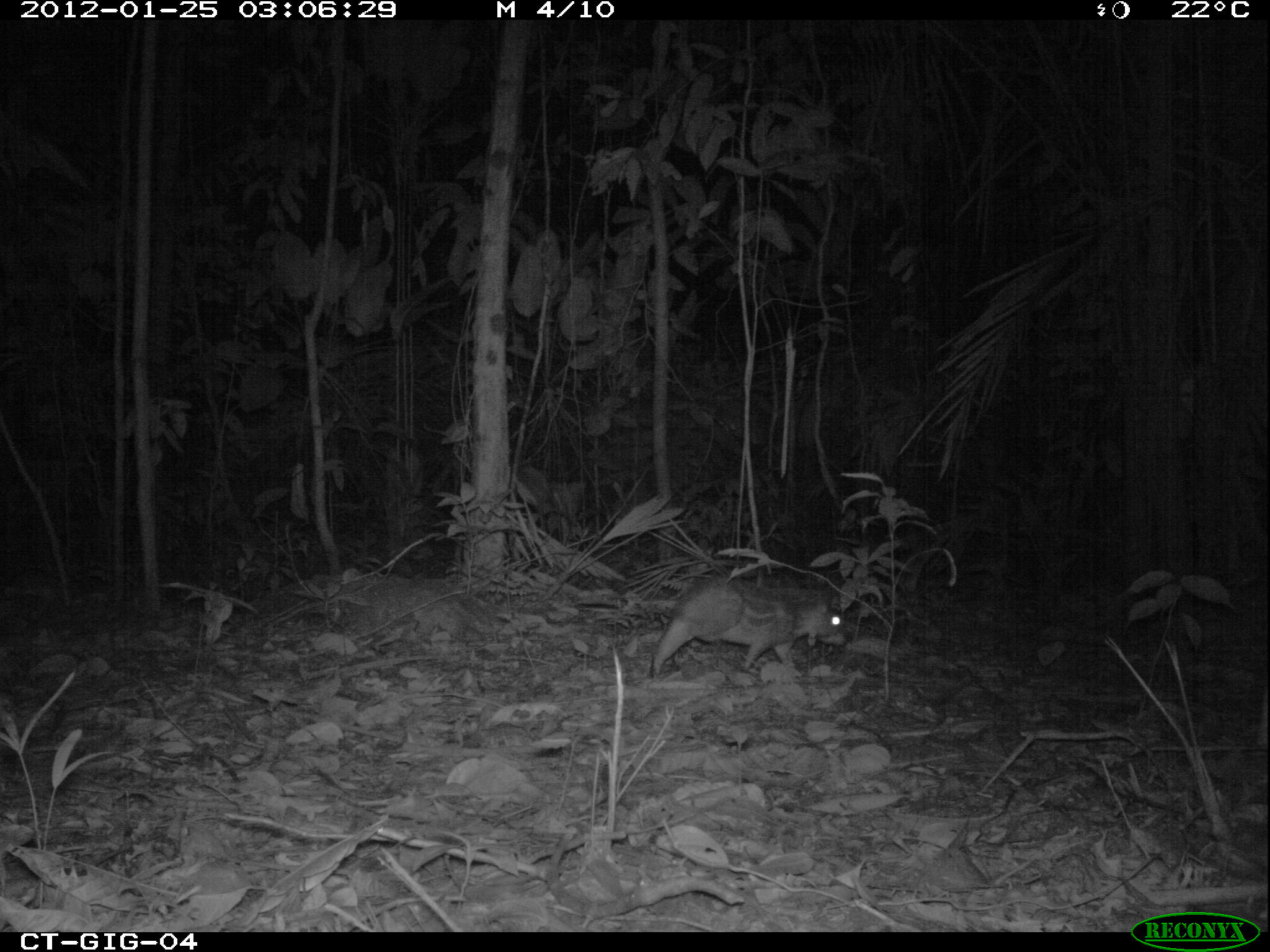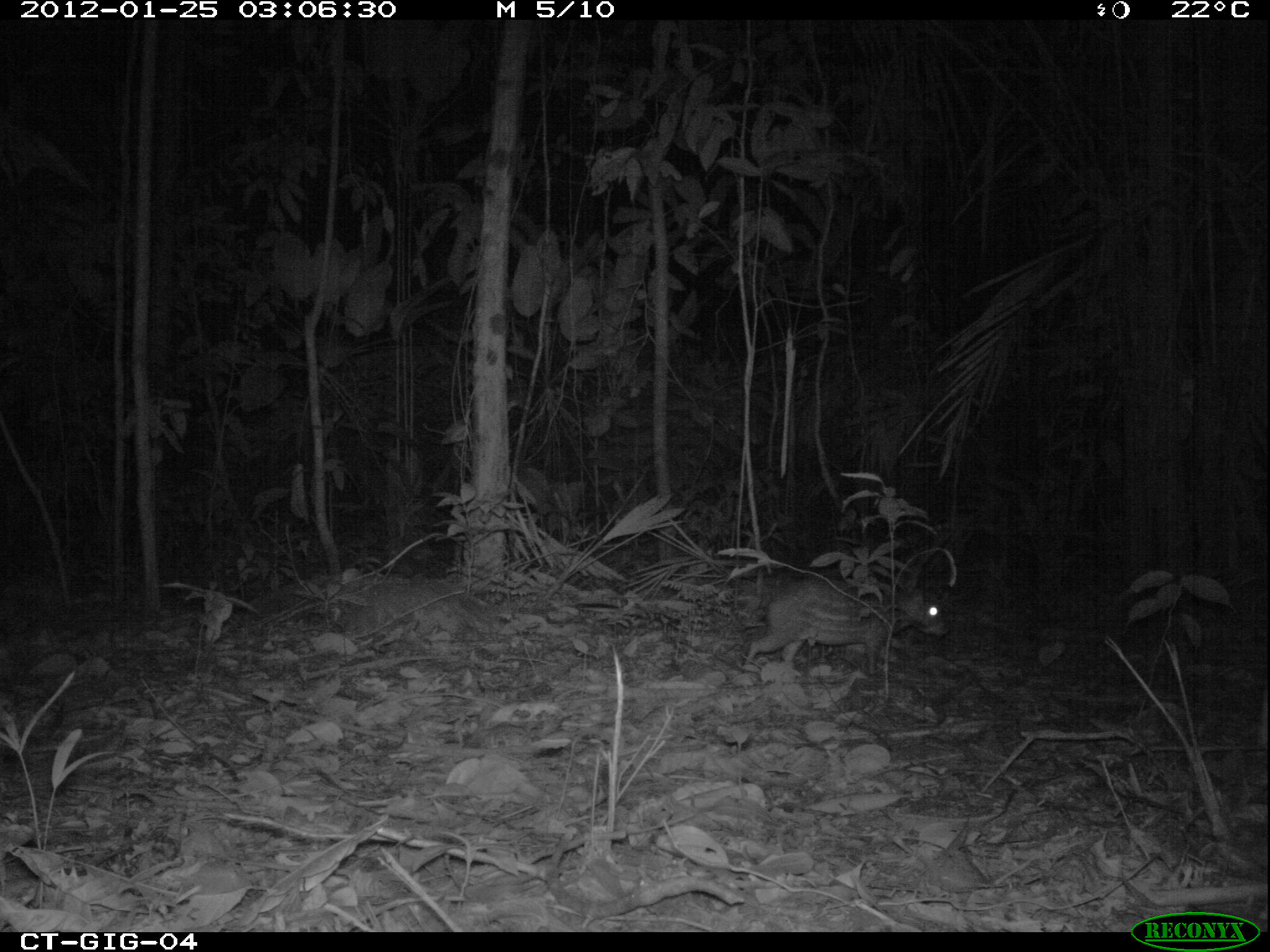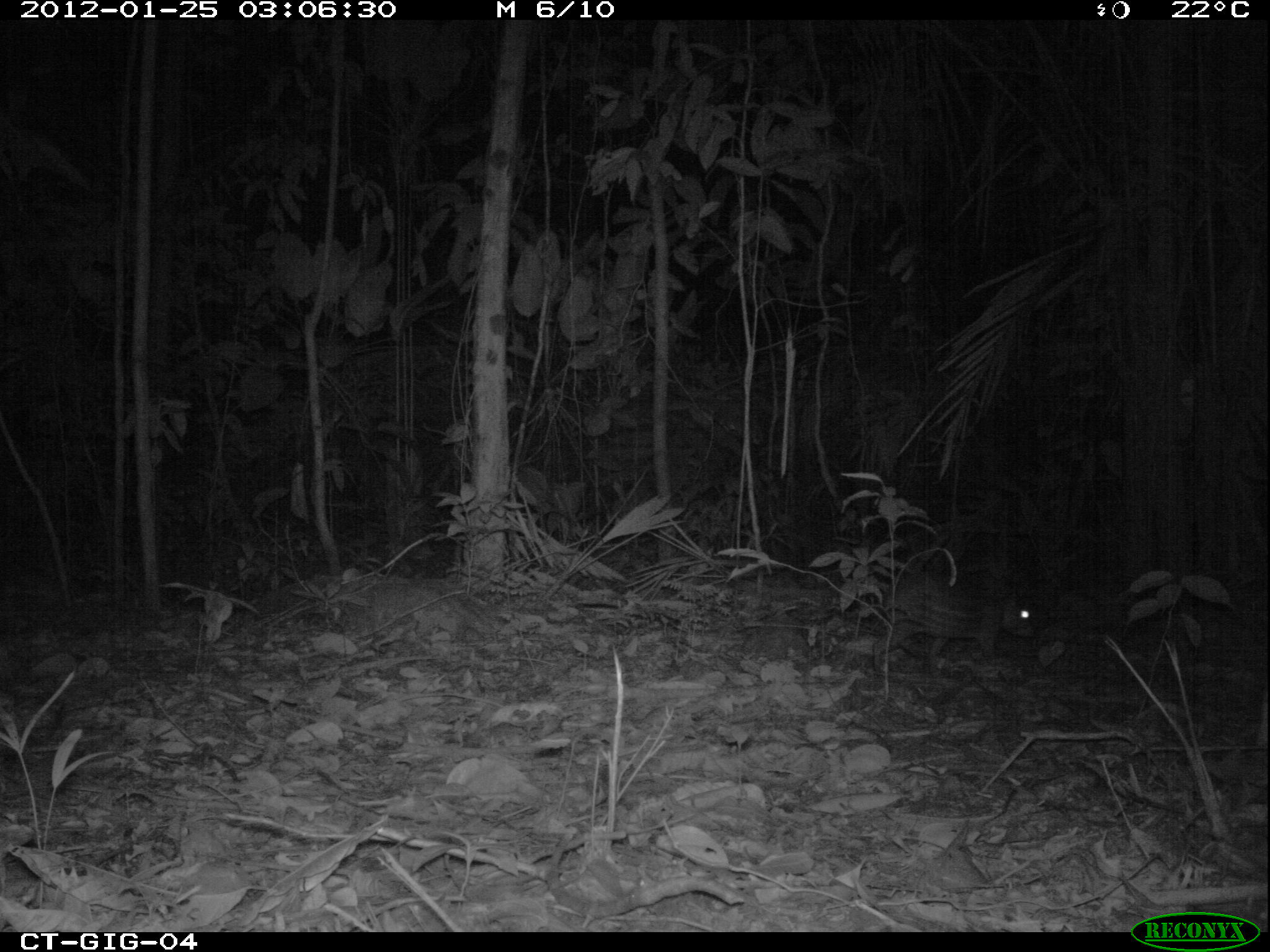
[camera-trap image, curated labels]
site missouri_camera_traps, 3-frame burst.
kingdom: Animalia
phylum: Chordata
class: Mammalia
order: Rodentia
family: Cuniculidae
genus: Cuniculus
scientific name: Cuniculus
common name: paca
Paca (Cuniculus). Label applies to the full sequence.